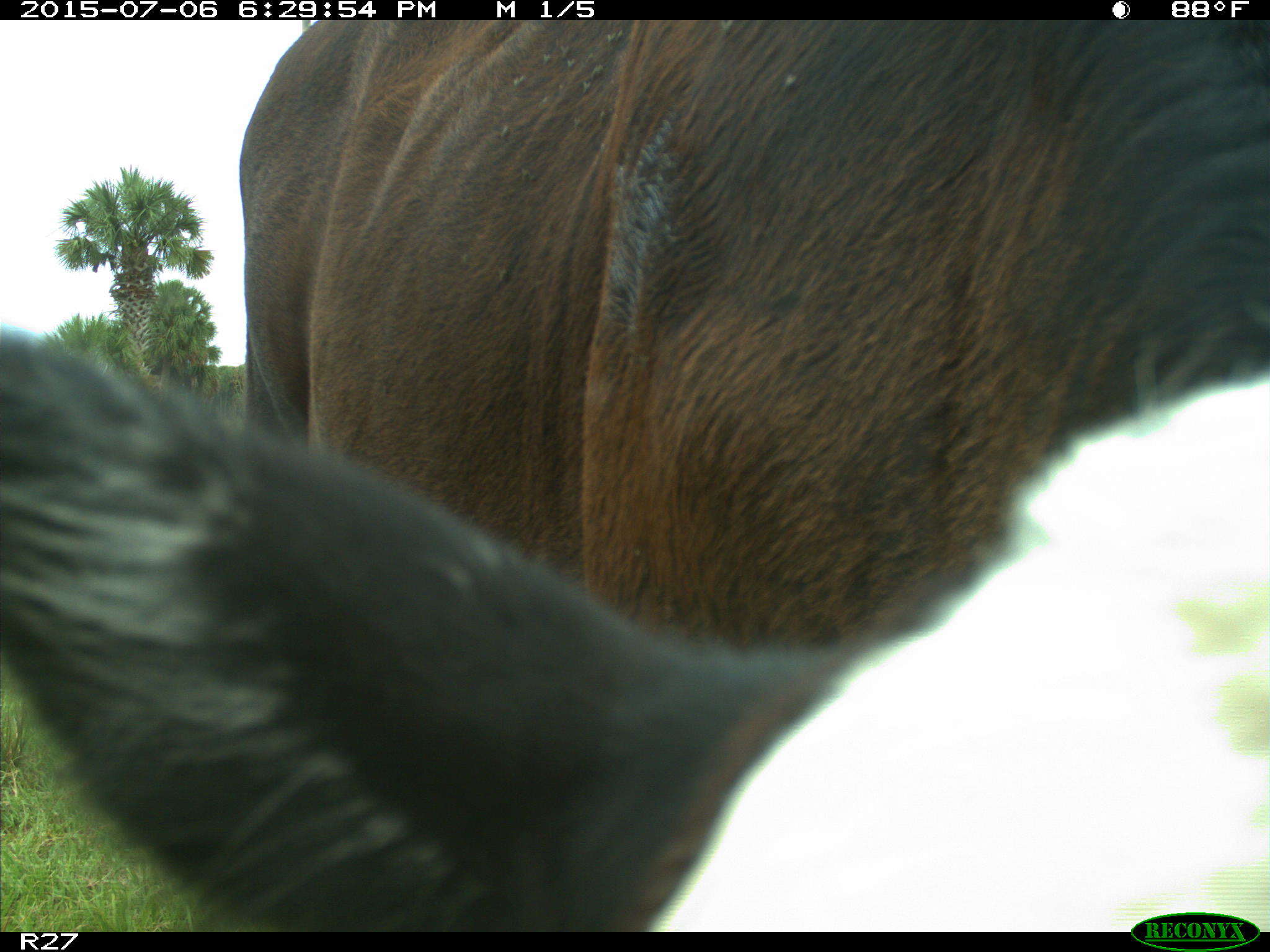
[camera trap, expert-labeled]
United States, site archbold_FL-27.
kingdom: Animalia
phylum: Chordata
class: Mammalia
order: Artiodactyla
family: Bovidae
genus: Bos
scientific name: Bos taurus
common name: domestic cow